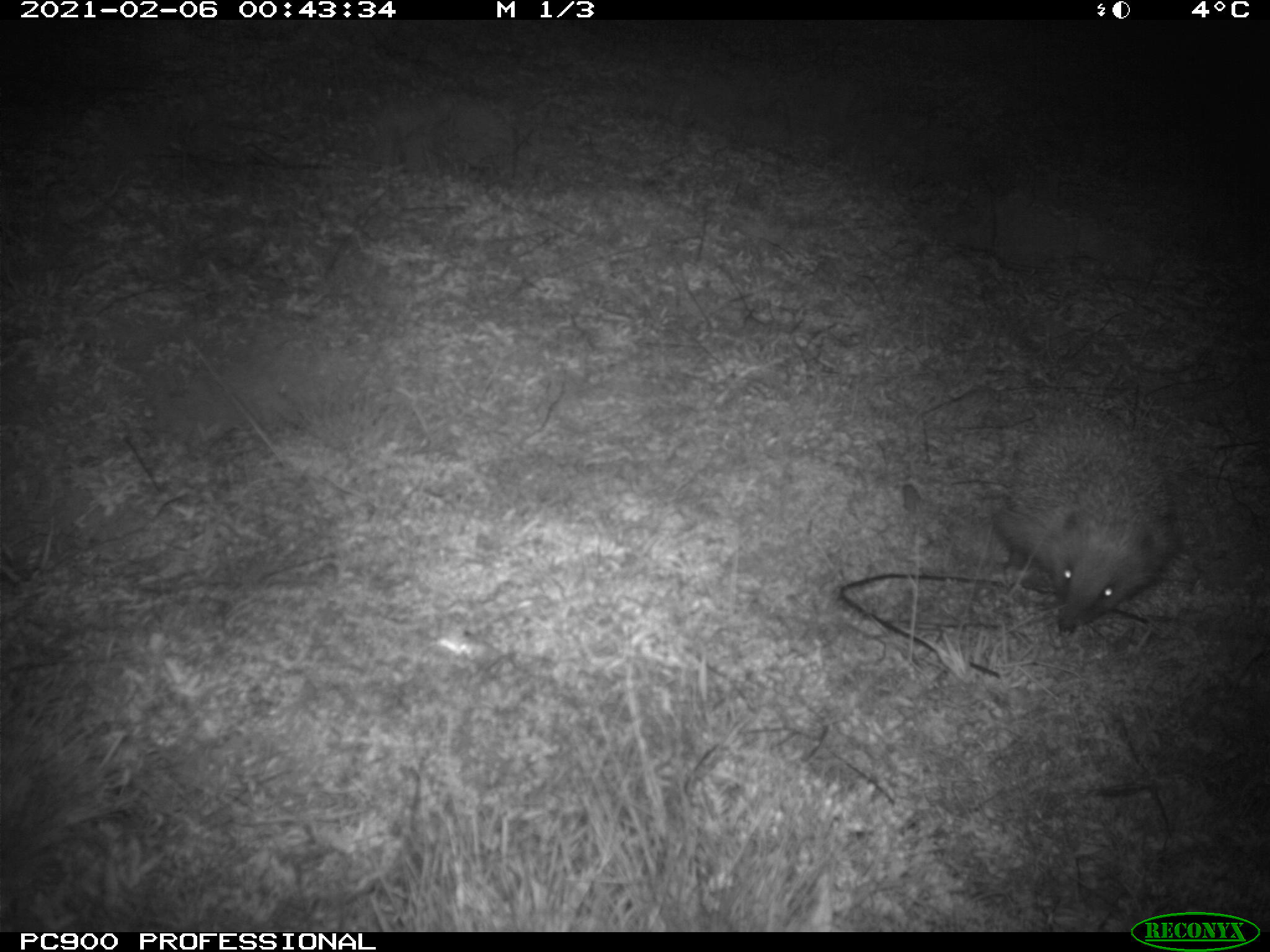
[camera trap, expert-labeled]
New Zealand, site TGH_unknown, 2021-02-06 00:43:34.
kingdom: Animalia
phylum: Chordata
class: Mammalia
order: Eulipotyphla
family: Erinaceidae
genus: Erinaceus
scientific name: Erinaceus europaeus europaeus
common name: european hedgehog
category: hedgehog